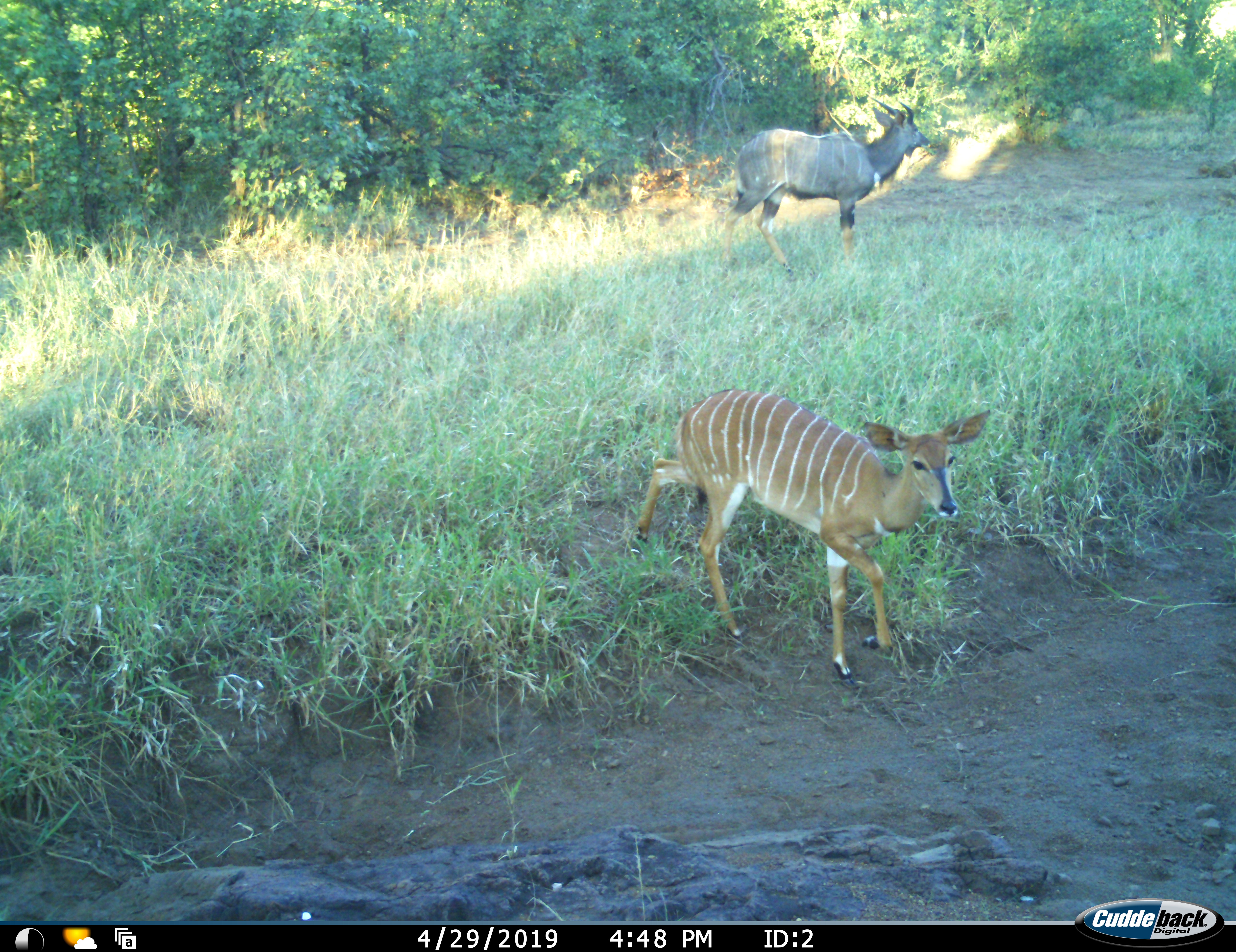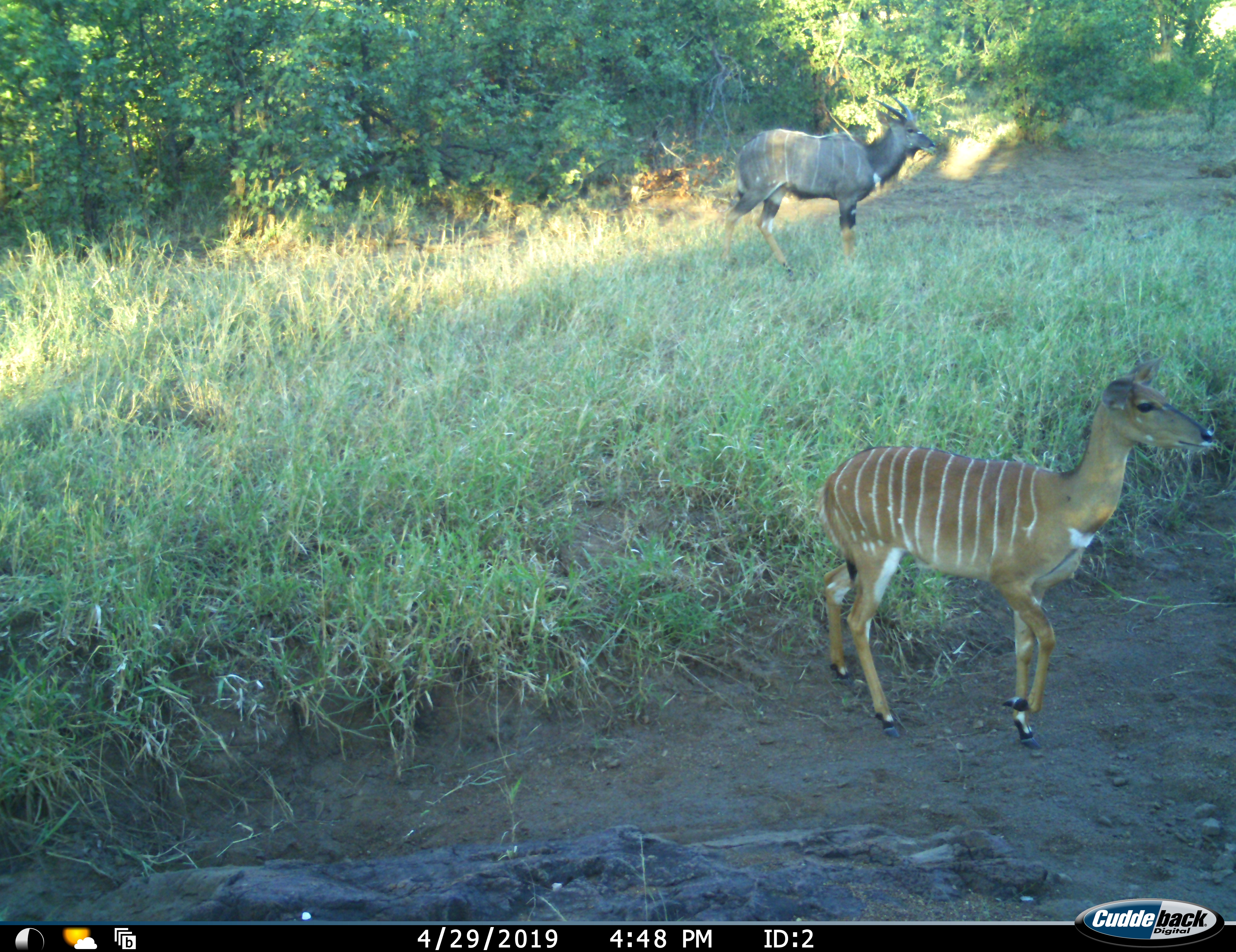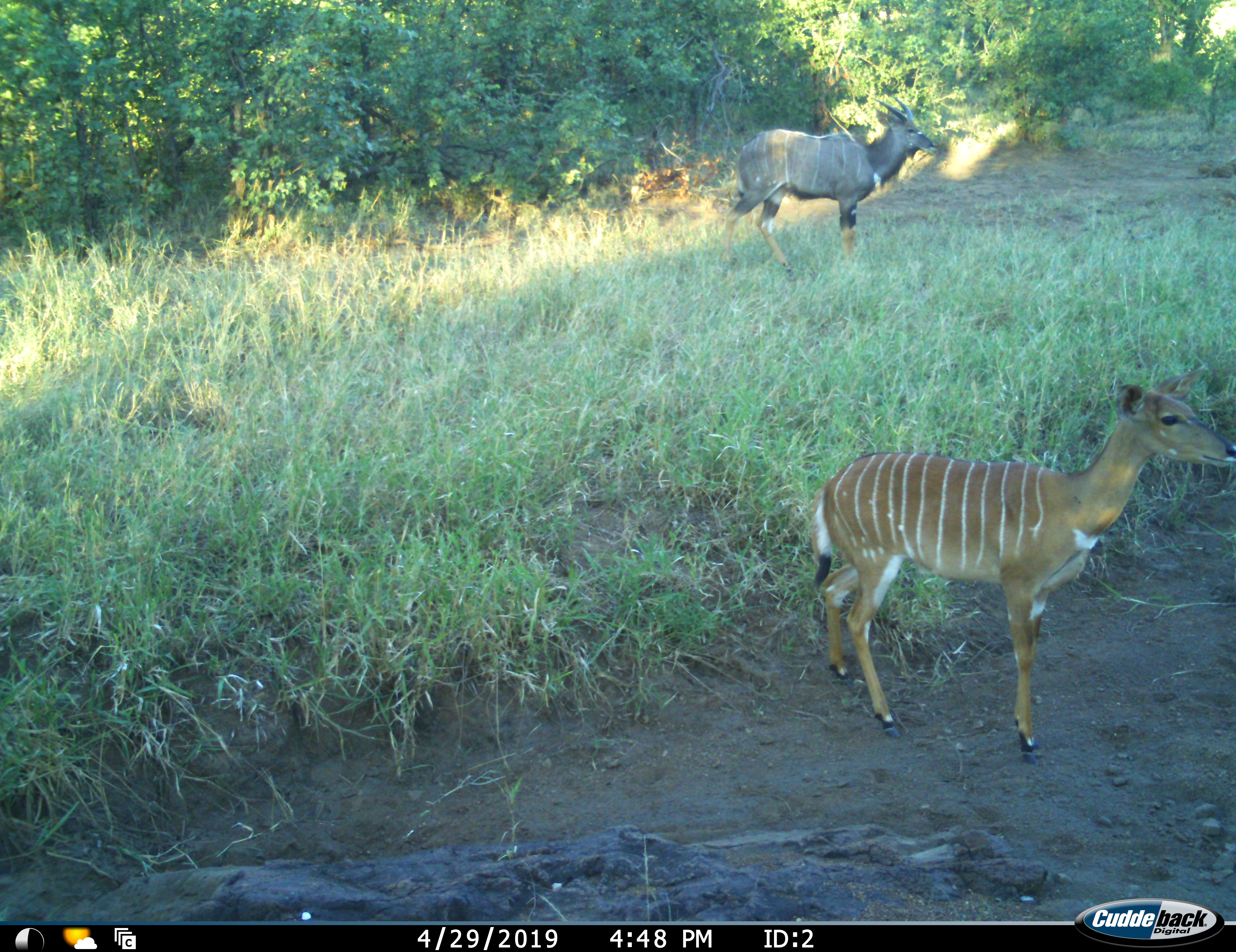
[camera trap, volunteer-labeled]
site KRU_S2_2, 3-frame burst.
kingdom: Animalia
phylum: Chordata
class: Mammalia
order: Artiodactyla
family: Bovidae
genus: Tragelaphus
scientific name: Tragelaphus angasii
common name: nyala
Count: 2.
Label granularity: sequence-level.